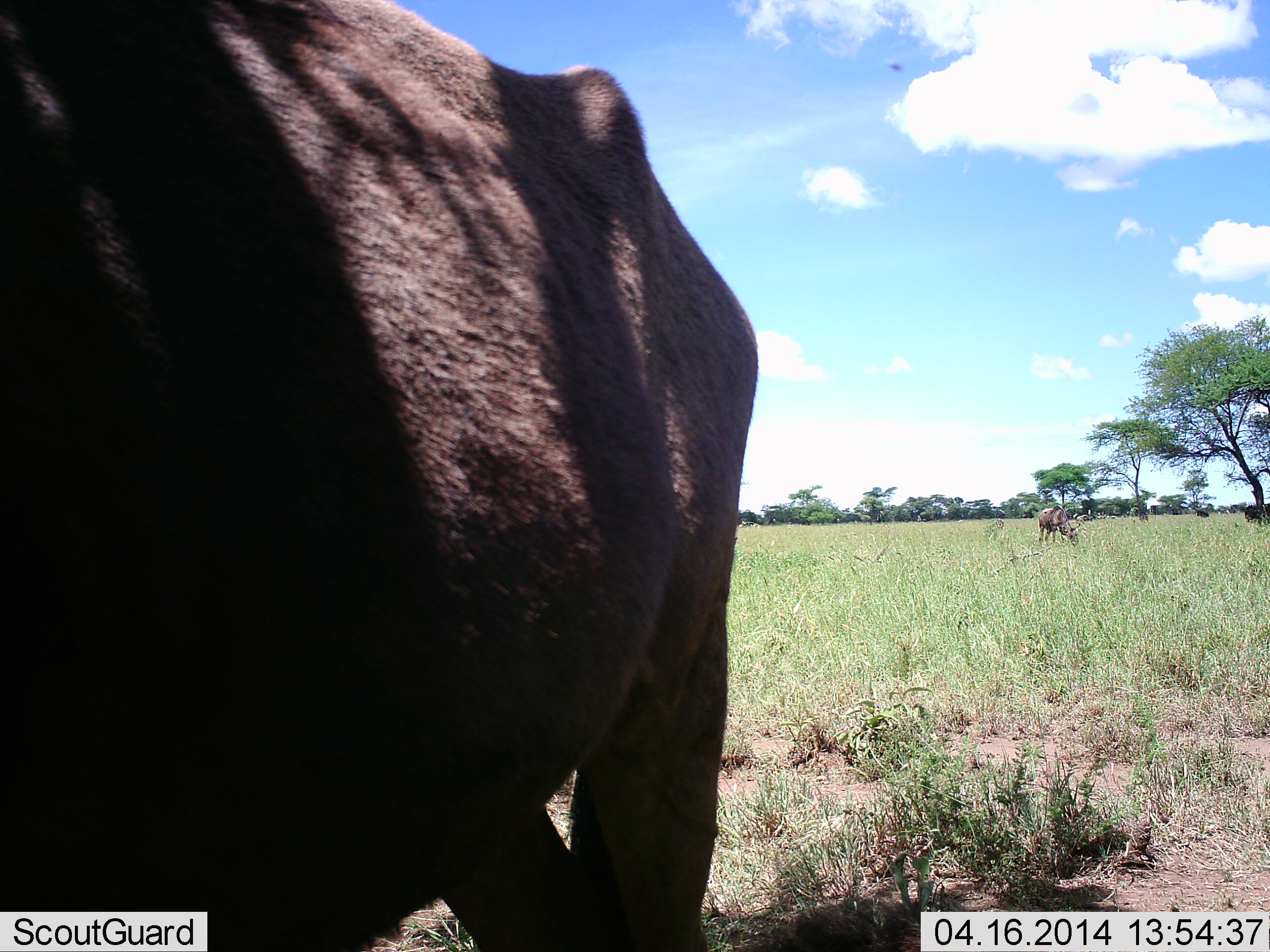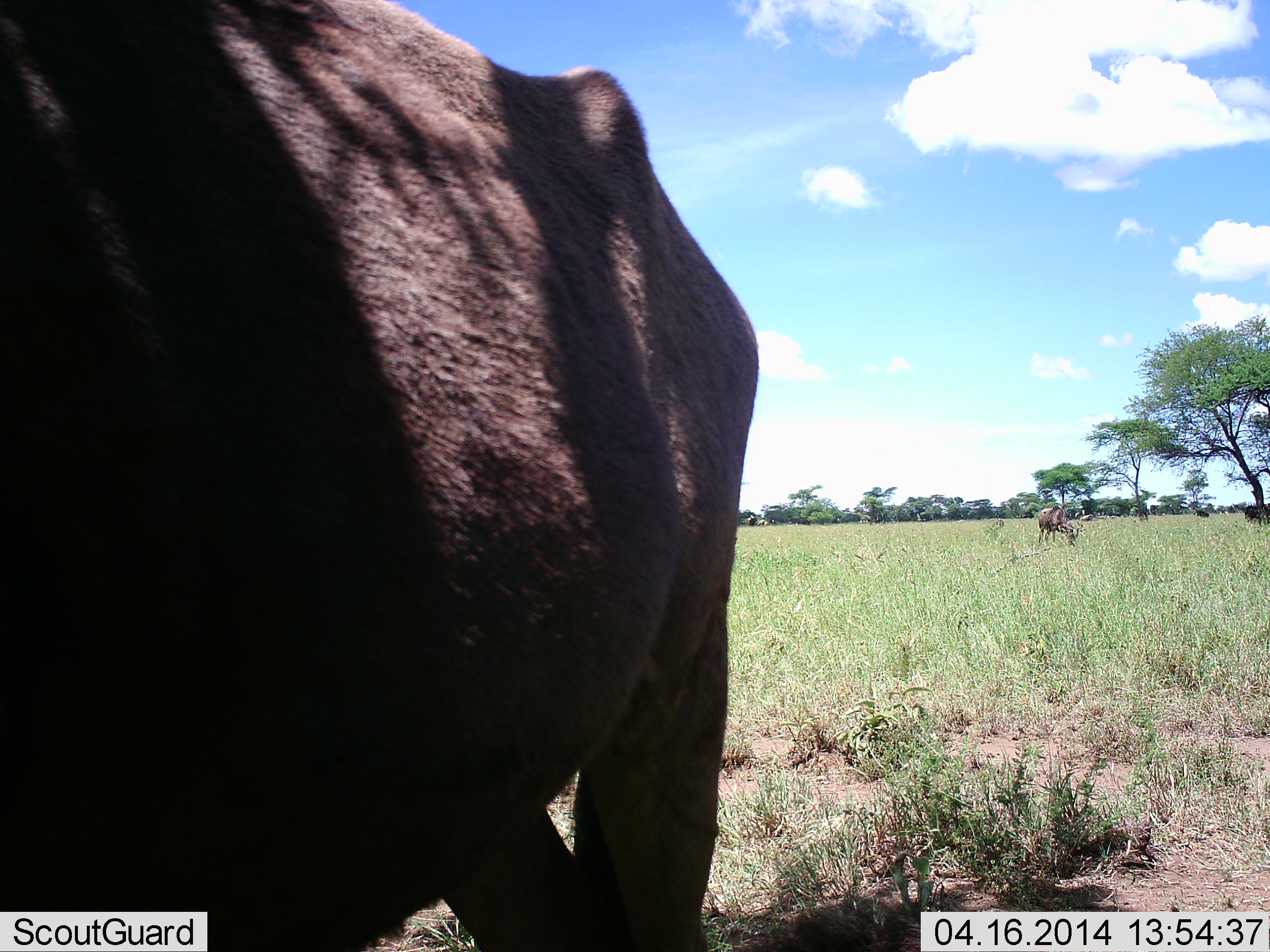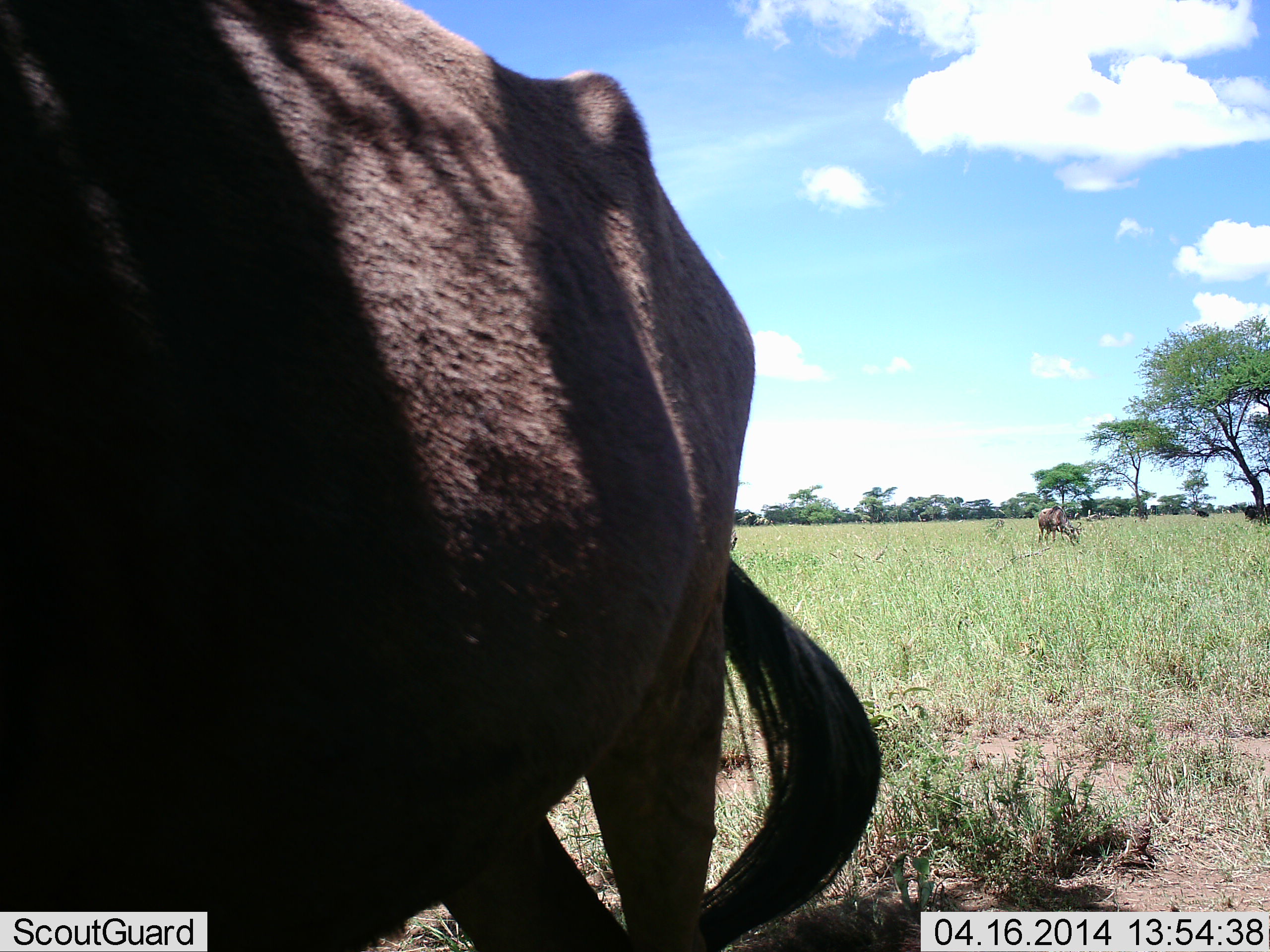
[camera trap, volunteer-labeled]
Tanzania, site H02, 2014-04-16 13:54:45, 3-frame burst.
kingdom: Animalia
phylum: Chordata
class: Mammalia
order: Artiodactyla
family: Bovidae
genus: Connochaetes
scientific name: Connochaetes taurinus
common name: blue wildebeest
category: wildebeest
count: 2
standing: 90%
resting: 10%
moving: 0%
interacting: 0%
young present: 0%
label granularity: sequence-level